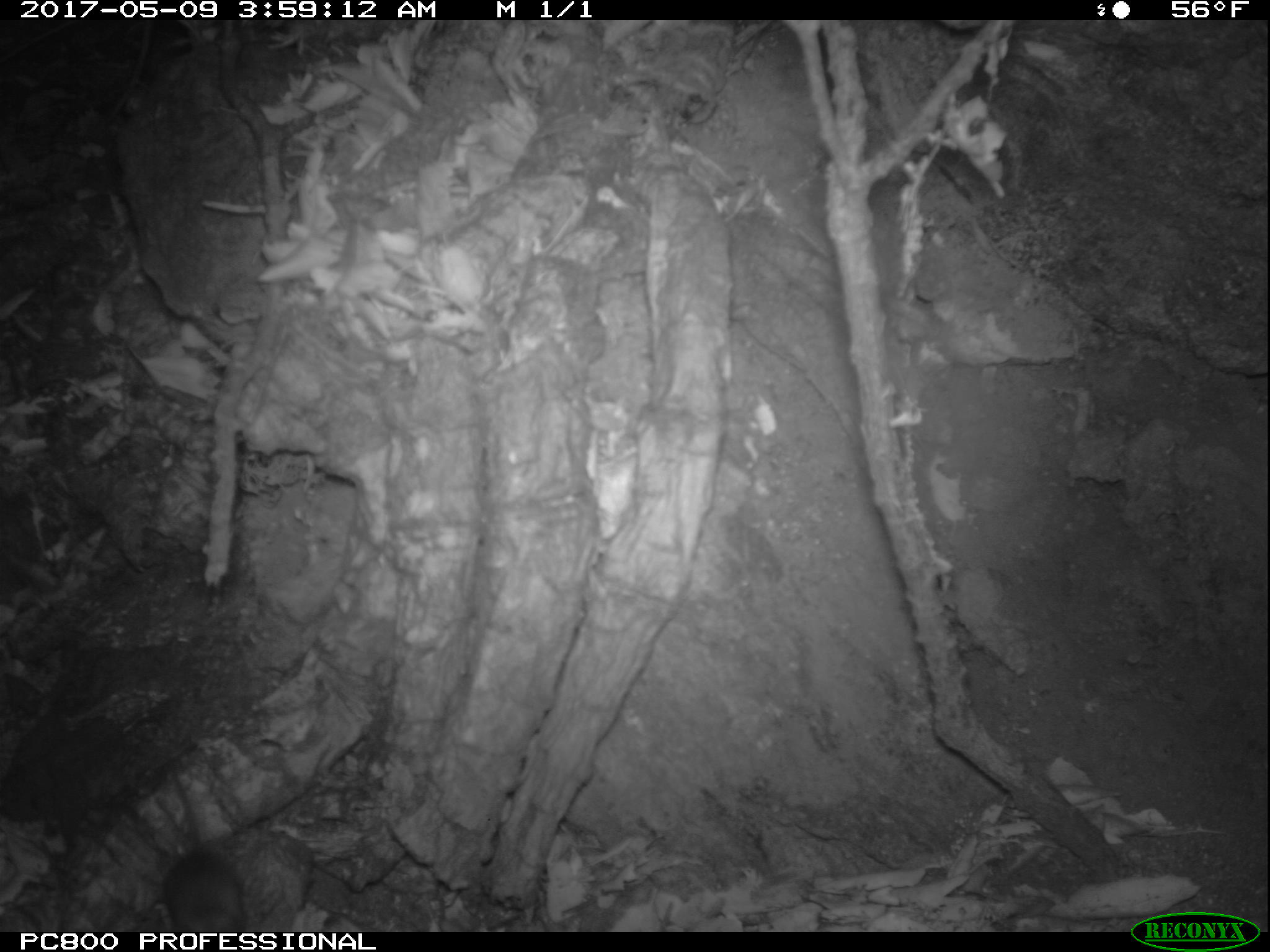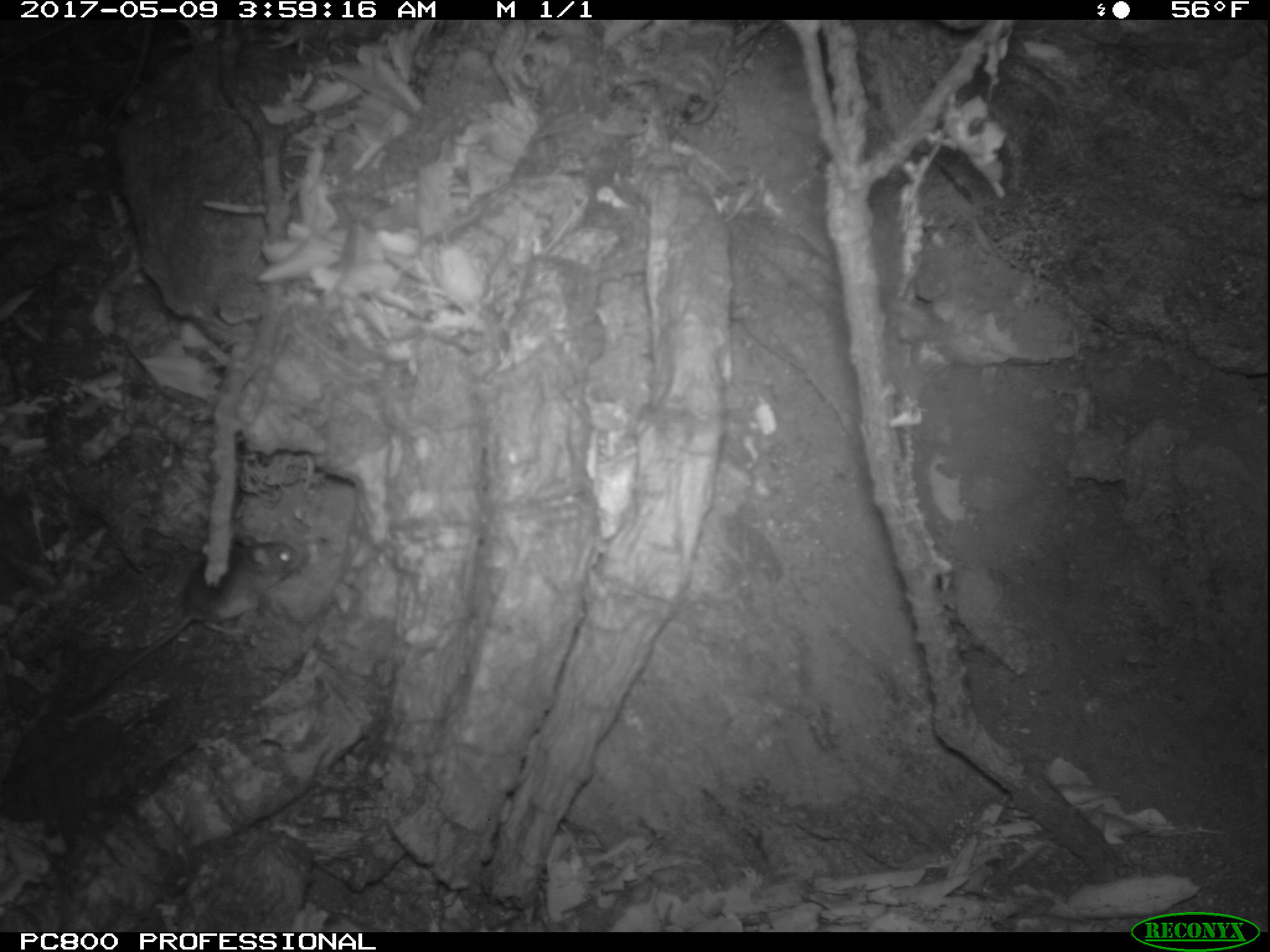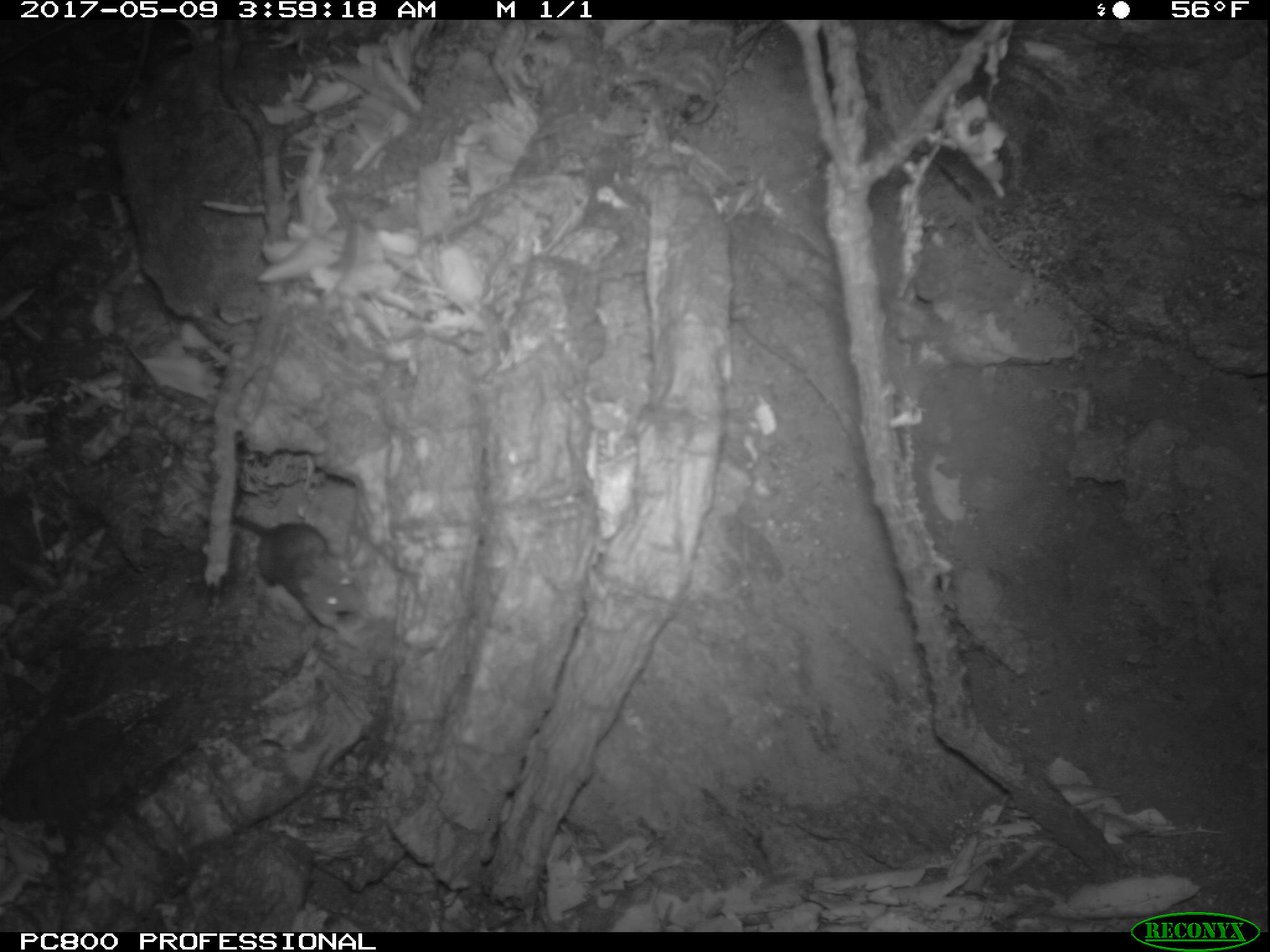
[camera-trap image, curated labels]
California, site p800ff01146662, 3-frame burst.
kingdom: Animalia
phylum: Chordata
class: Mammalia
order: Rodentia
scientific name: Rodentia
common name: rodent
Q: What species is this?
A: Rodent (Rodentia).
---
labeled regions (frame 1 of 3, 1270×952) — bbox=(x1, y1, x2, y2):
rodent: bbox=(162, 769, 246, 932)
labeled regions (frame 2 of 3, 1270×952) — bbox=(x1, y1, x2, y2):
rodent: bbox=(82, 533, 303, 696)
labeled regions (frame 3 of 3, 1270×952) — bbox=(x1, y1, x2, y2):
rodent: bbox=(233, 516, 371, 650)